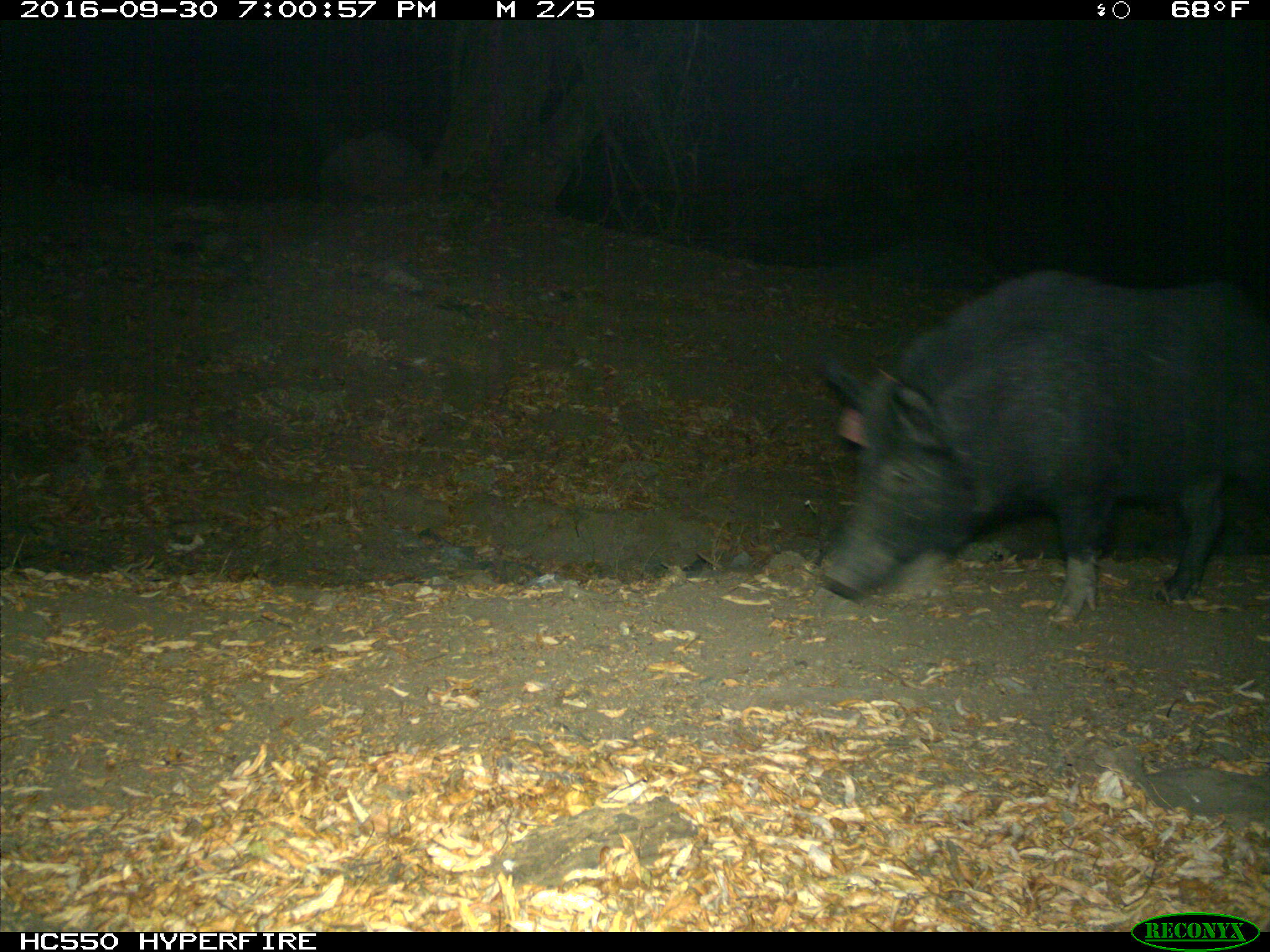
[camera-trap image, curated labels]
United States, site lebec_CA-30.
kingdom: Animalia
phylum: Chordata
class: Mammalia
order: Artiodactyla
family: Suidae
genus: Sus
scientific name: Sus scrofa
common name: wild boar